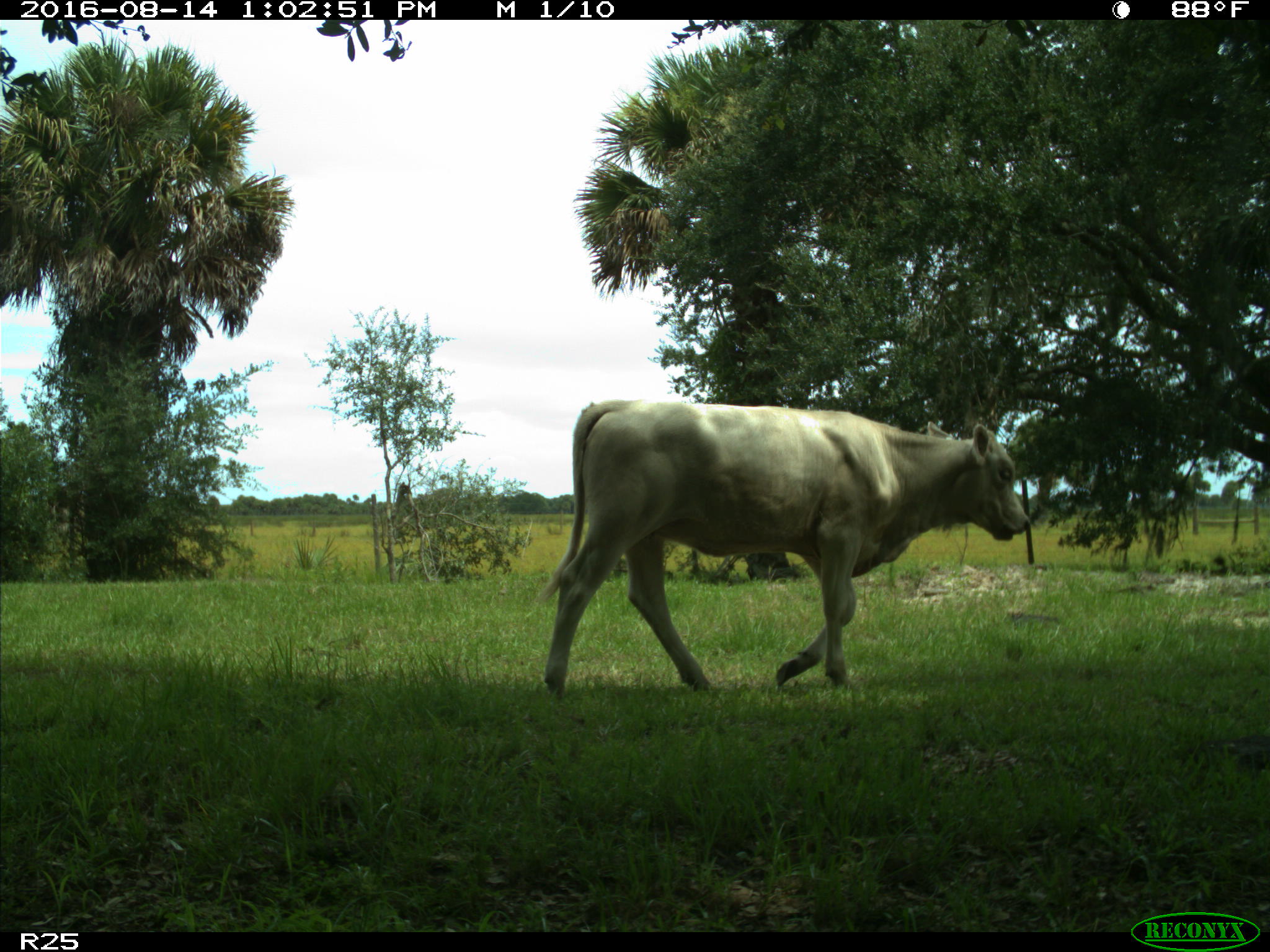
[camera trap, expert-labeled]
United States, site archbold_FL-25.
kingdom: Animalia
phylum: Chordata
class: Mammalia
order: Artiodactyla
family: Bovidae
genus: Bos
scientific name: Bos taurus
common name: domestic cow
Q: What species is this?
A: Bos taurus (domestic cow).